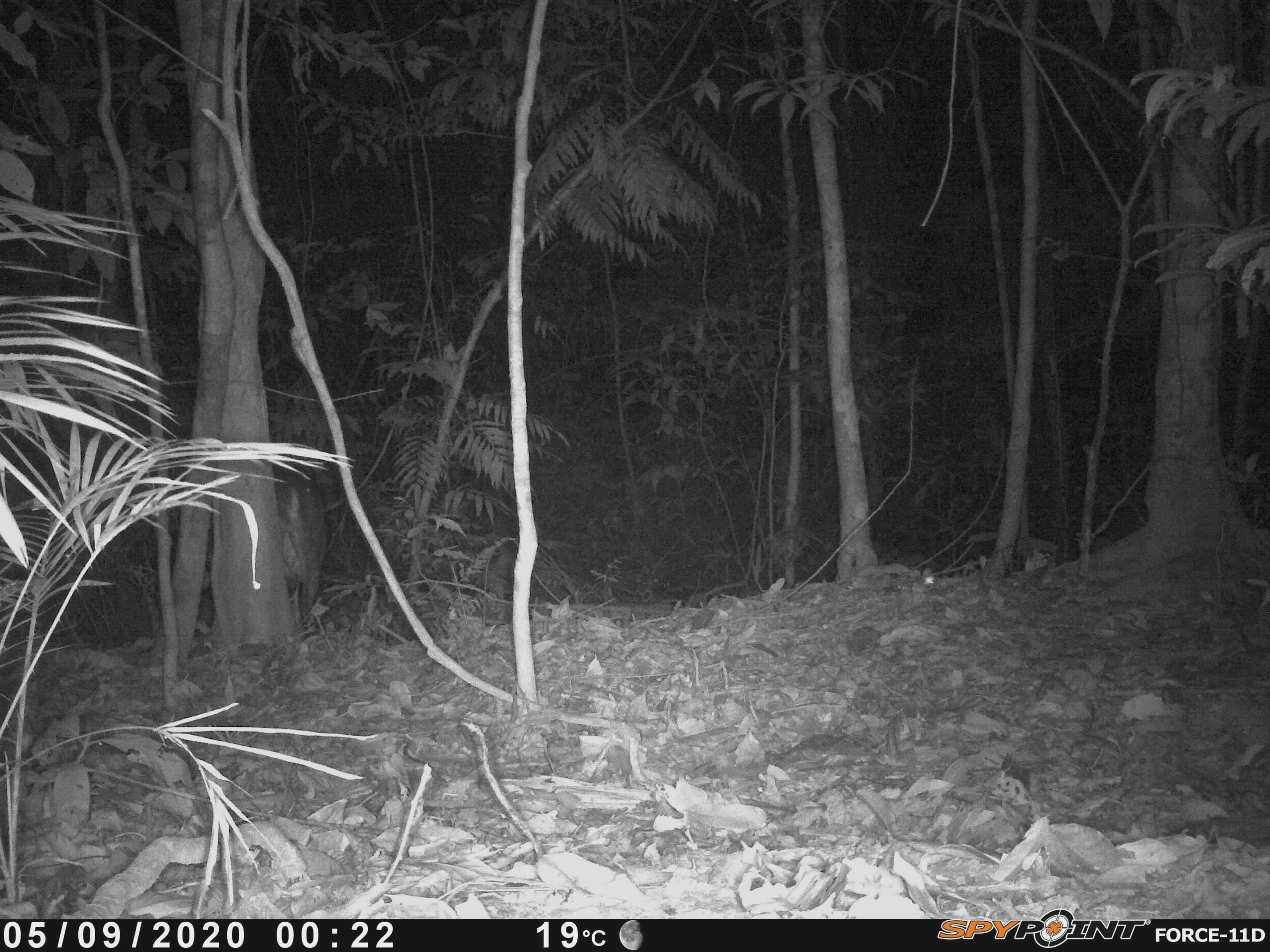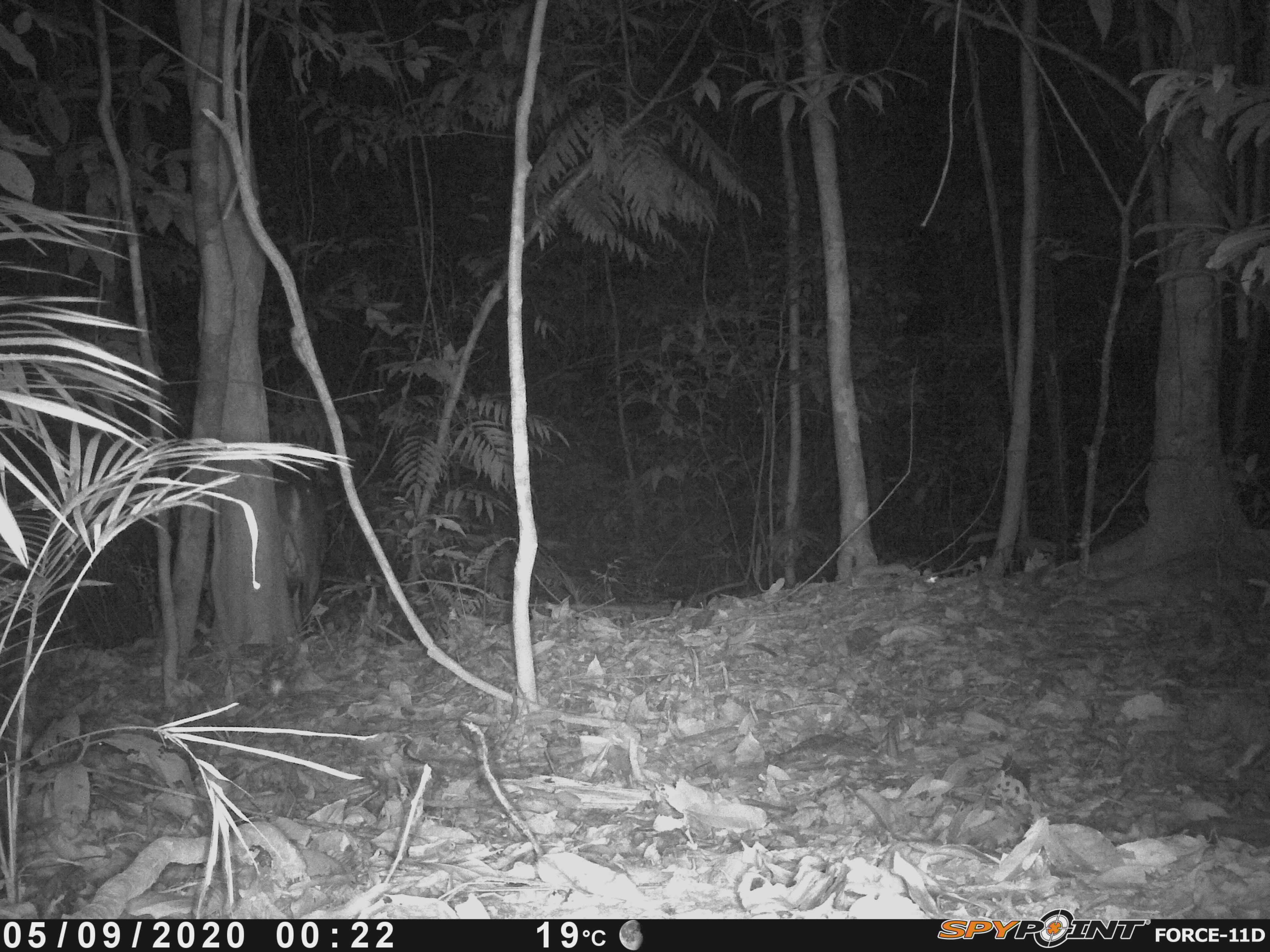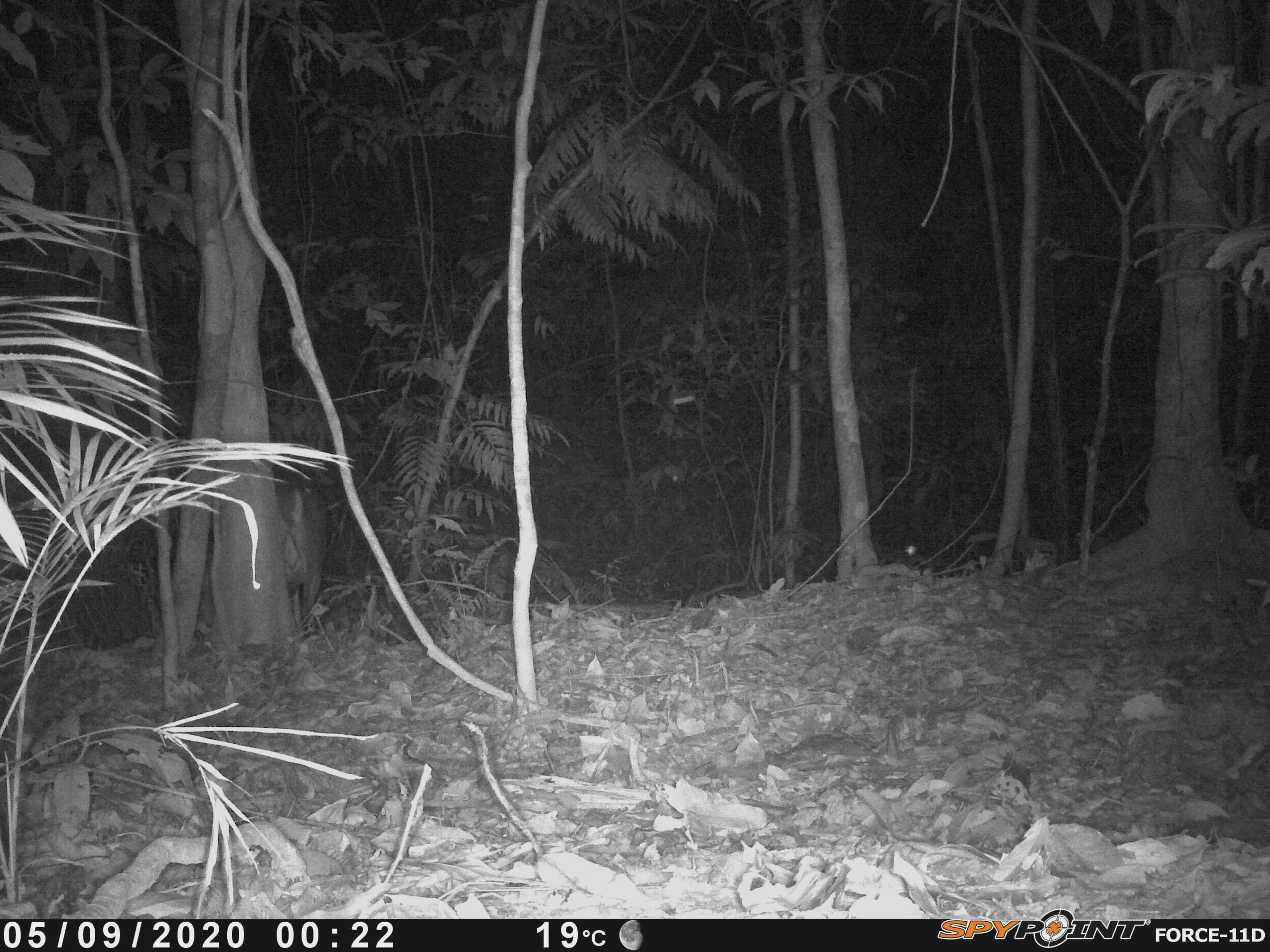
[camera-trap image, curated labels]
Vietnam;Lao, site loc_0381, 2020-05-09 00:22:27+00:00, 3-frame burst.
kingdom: Animalia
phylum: Chordata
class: Mammalia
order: Artiodactyla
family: Cervidae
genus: Muntiacus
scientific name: Muntiacus vuquangensis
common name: large-antlered muntjac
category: large antlered muntjac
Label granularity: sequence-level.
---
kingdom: Animalia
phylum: Chordata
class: Mammalia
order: Carnivora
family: Mustelidae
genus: Melogale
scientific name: Melogale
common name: ferret badger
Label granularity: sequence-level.